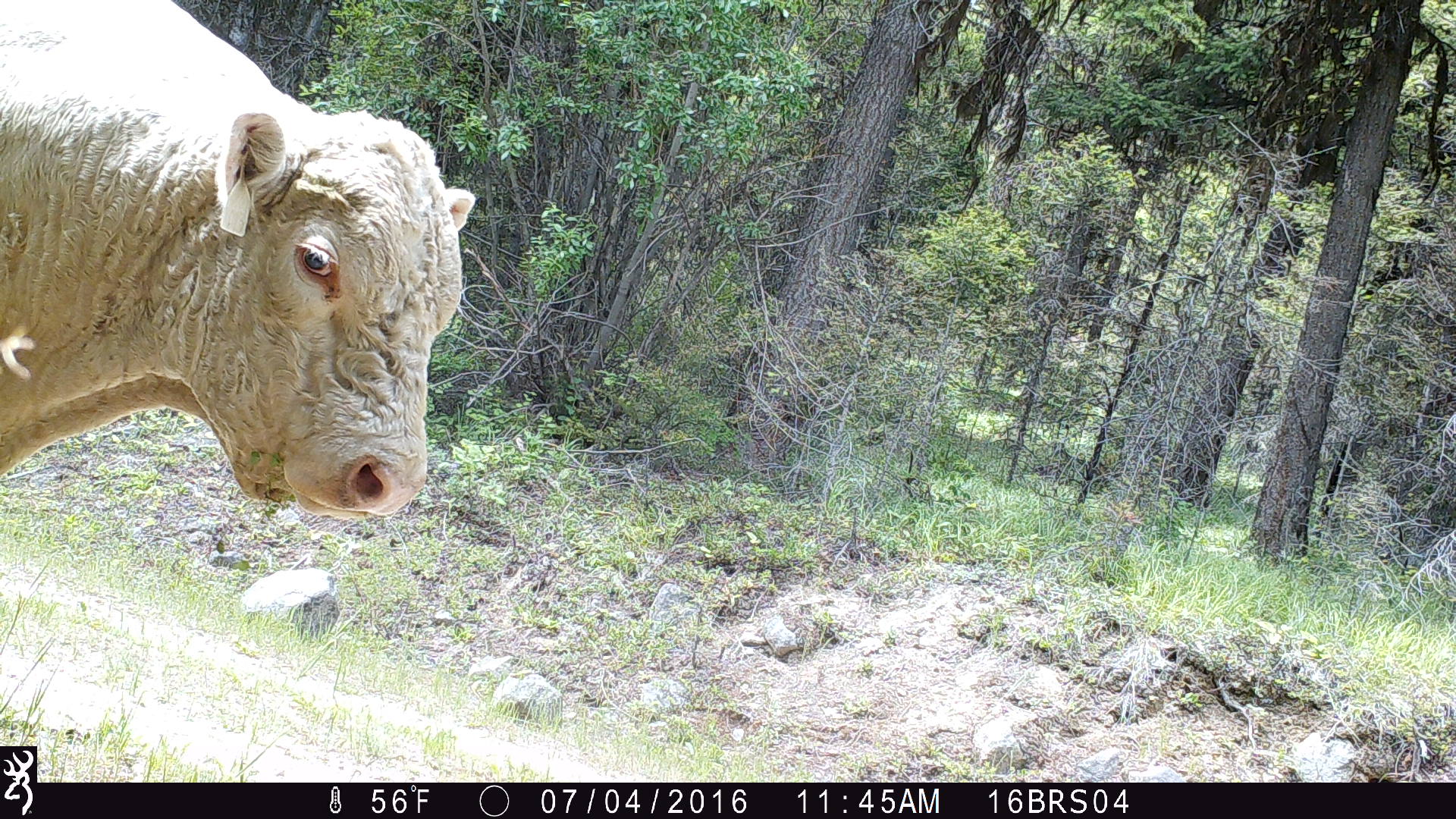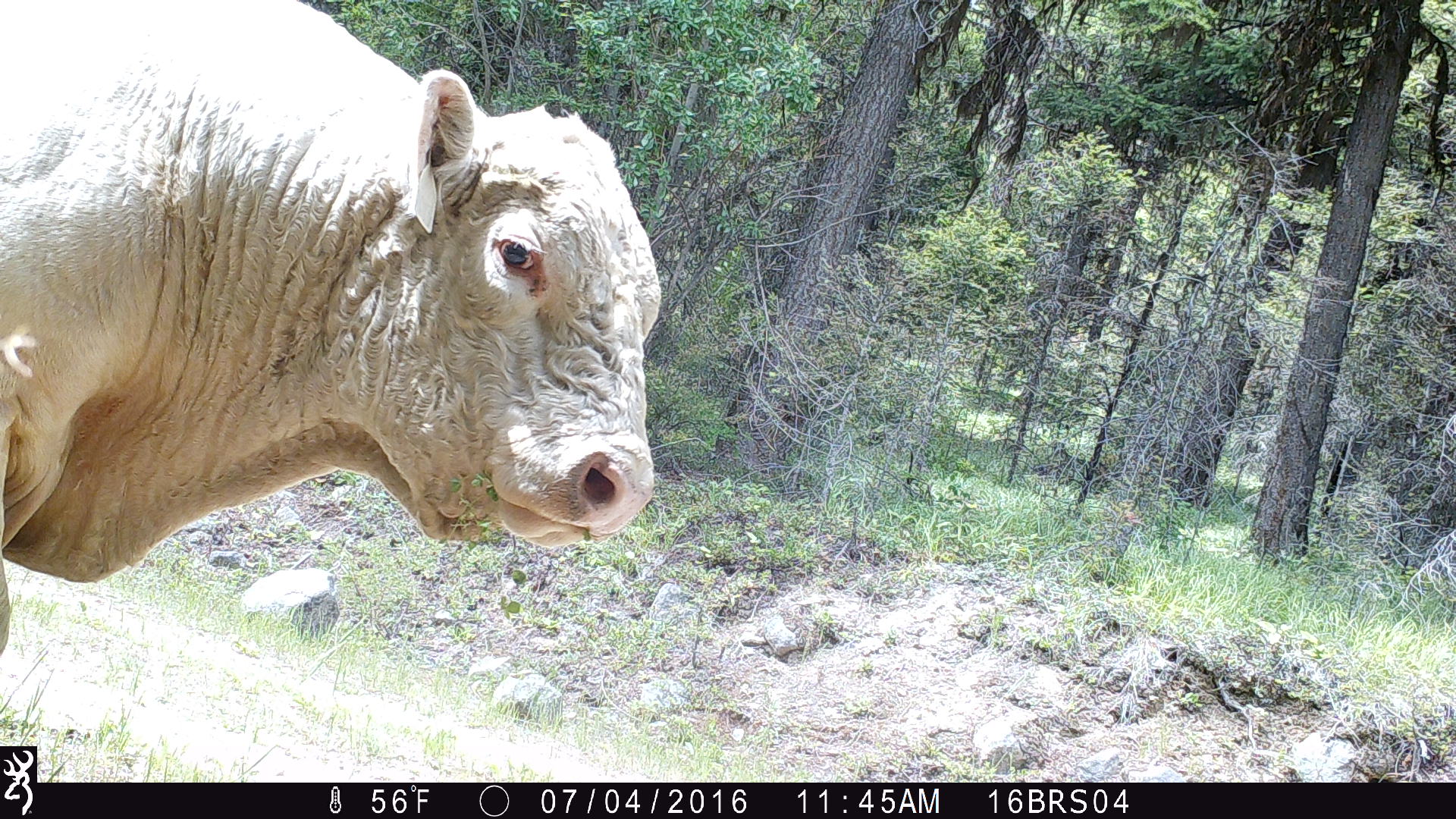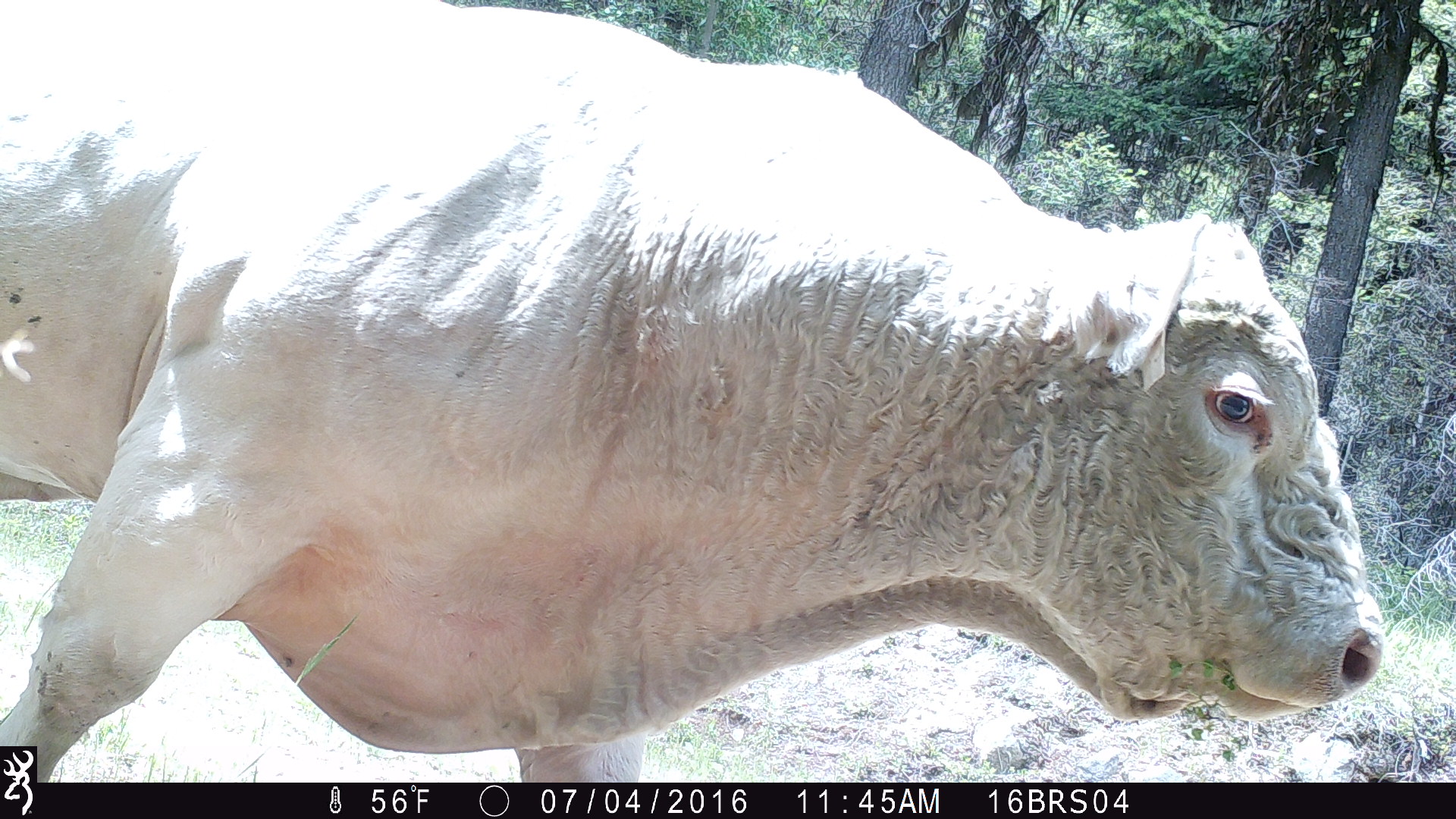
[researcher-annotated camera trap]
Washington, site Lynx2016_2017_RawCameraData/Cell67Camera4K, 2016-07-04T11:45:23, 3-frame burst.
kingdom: Animalia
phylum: Chordata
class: Mammalia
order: Artiodactyla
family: Bovidae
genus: Bos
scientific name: Bos taurus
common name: domestic cattle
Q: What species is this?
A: Domestic cattle (Bos taurus).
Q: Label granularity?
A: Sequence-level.